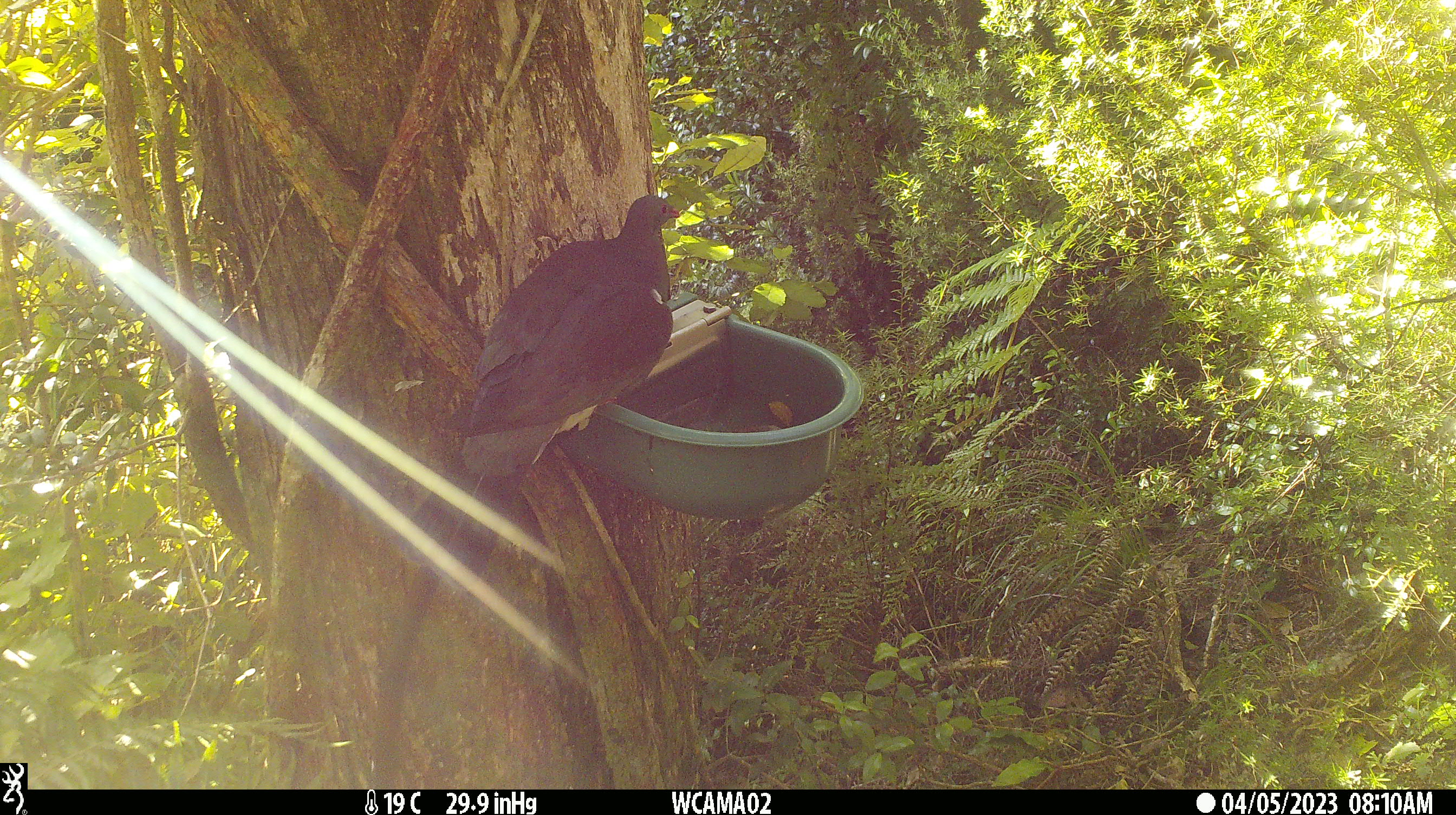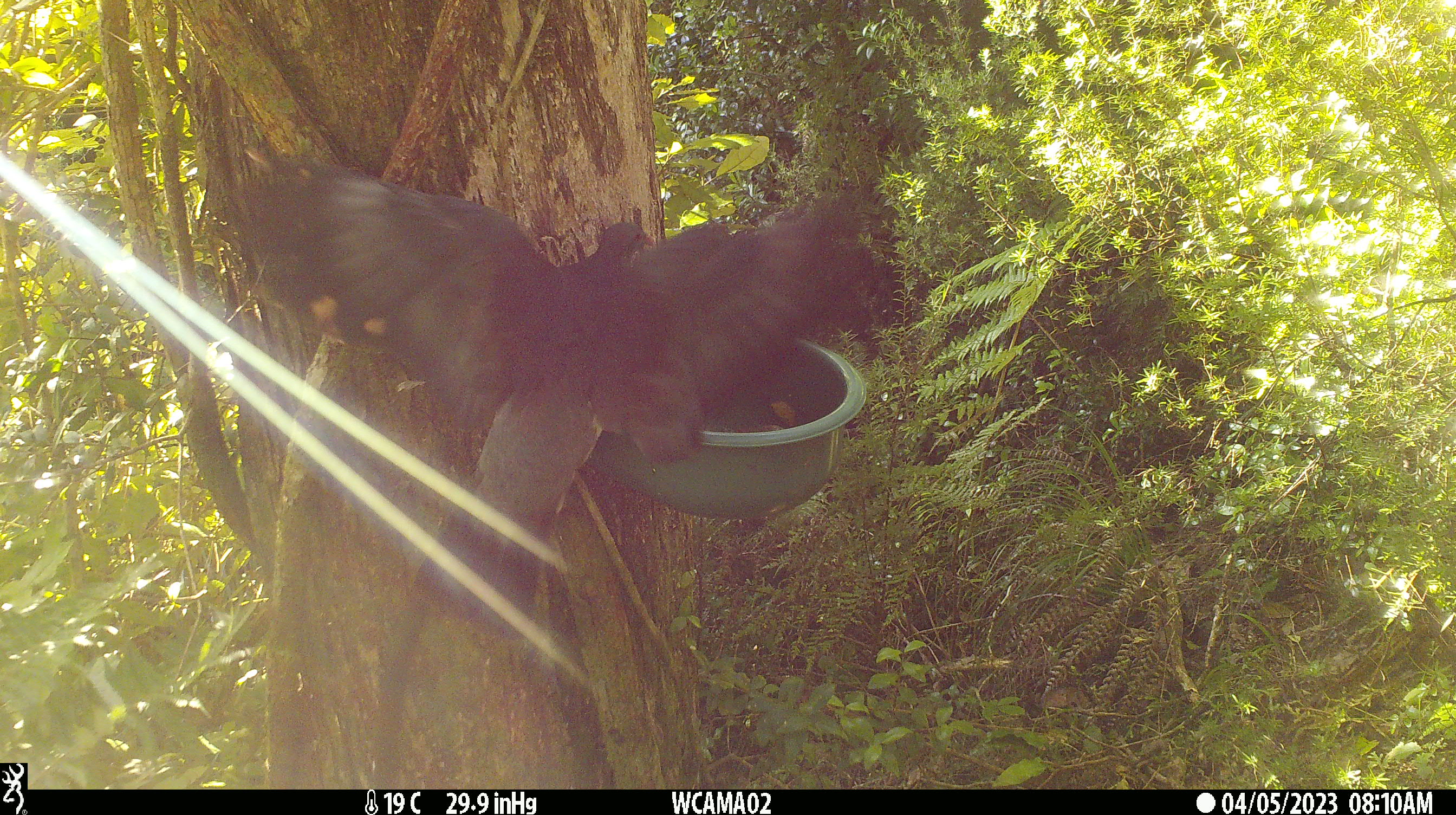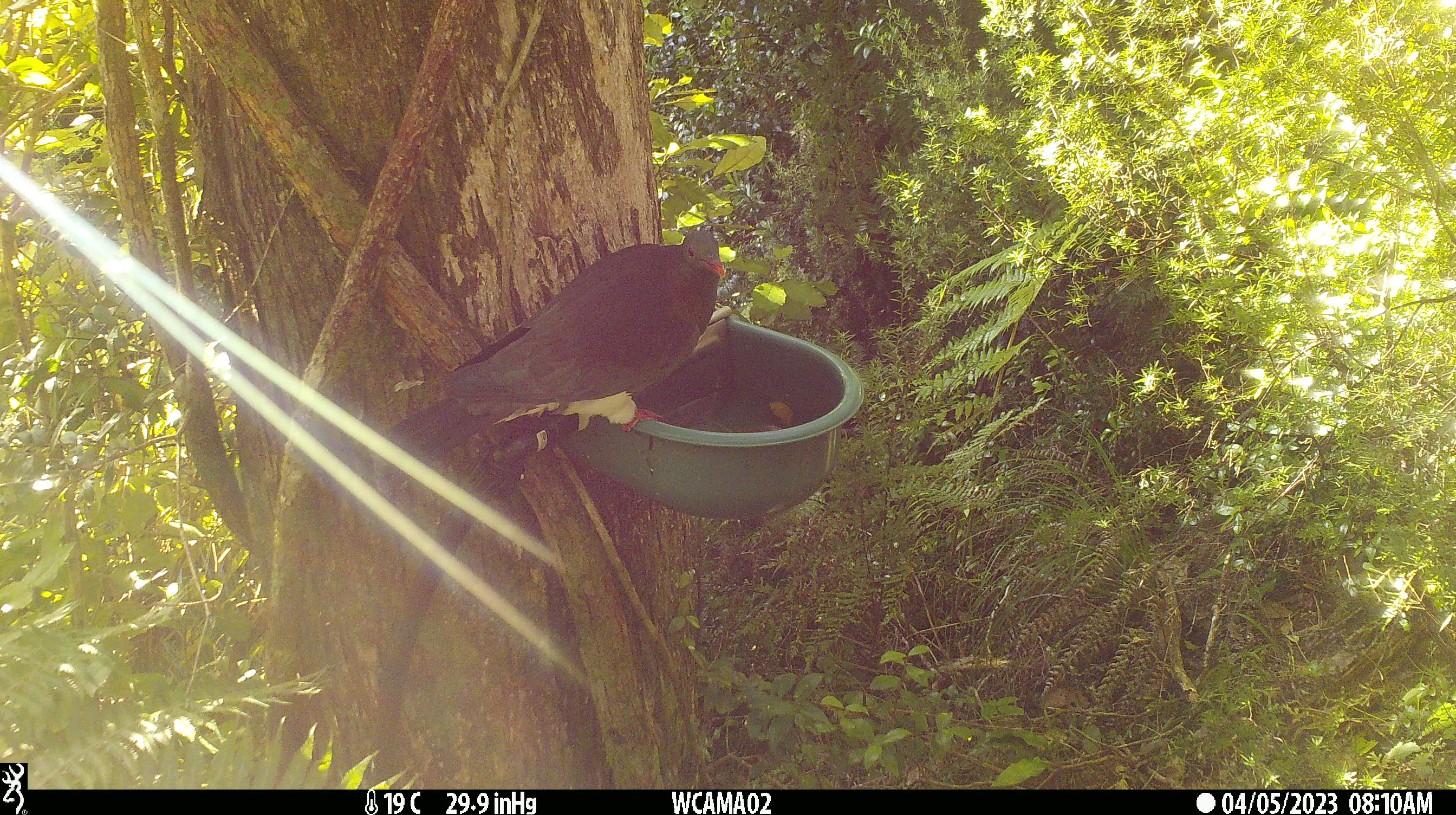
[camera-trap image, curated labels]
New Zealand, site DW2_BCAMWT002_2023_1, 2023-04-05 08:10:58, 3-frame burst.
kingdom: Animalia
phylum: Chordata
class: Aves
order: Columbiformes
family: Columbidae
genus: Hemiphaga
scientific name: Hemiphaga novaeseelandiae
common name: new zealand pigeon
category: kereru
Kereru (new zealand pigeon) (Hemiphaga novaeseelandiae).